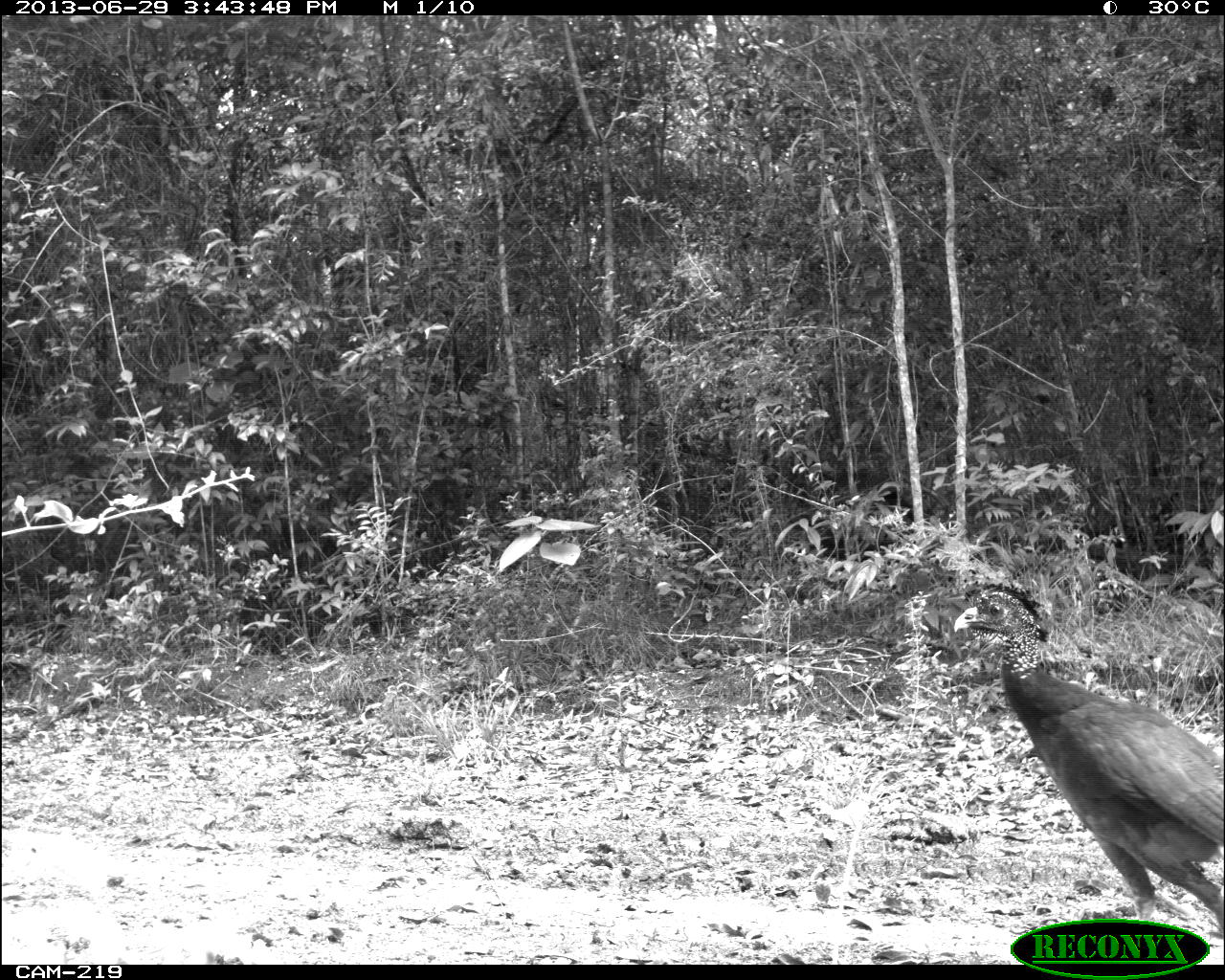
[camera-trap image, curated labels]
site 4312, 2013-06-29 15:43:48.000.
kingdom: Animalia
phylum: Chordata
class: Aves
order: Galliformes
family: Cracidae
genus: Crax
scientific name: Crax rubra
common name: great curassow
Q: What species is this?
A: Crax rubra (great curassow).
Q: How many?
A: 1.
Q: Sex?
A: Female.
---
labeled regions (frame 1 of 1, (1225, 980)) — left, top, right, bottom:
crax rubra: 952, 583, 1223, 939